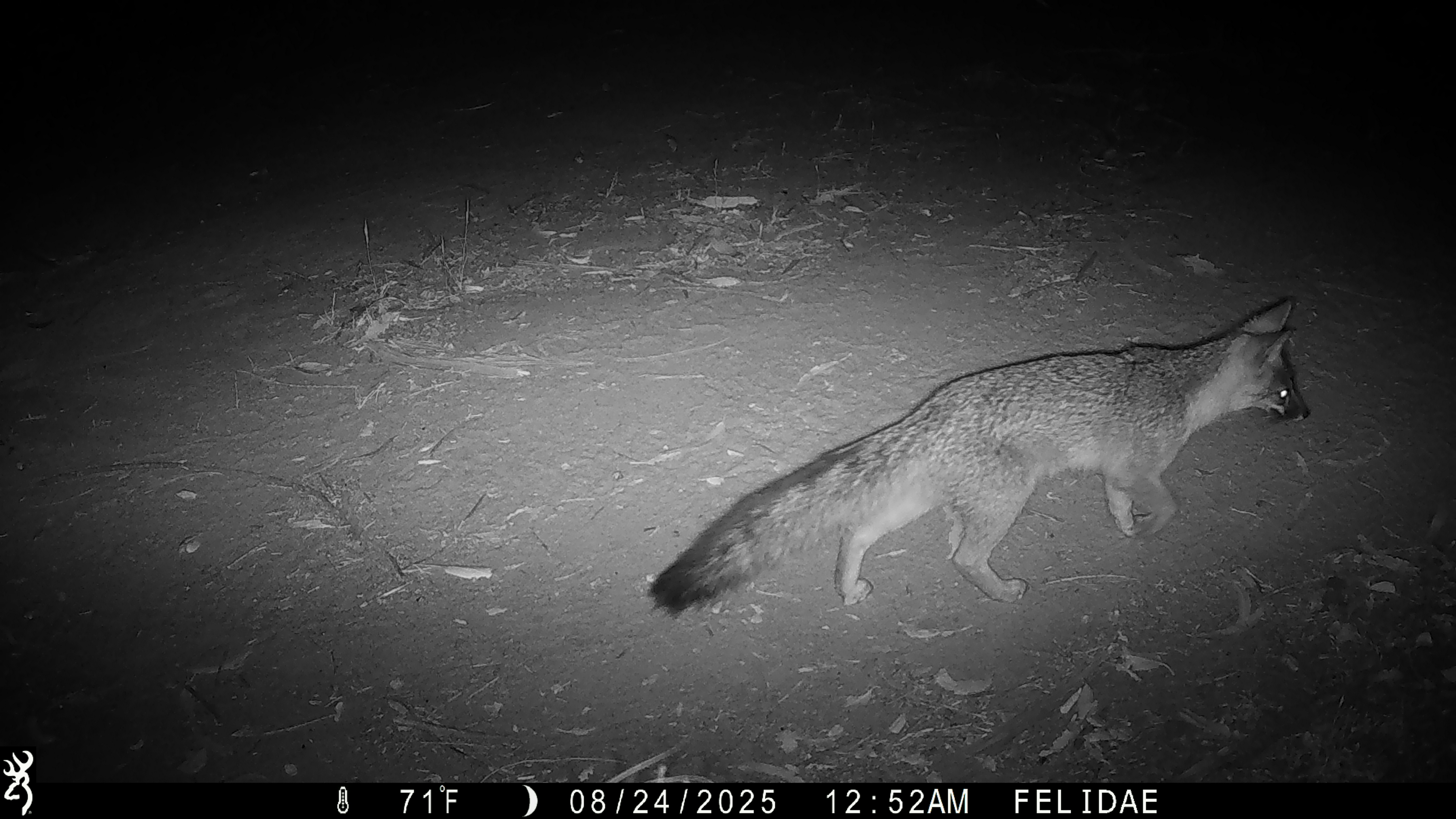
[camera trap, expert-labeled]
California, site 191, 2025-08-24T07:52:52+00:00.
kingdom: Animalia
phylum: Chordata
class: Mammalia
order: Carnivora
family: Canidae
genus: Urocyon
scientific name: Urocyon cinereoargenteus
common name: gray fox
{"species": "gray fox (Urocyon cinereoargenteus)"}